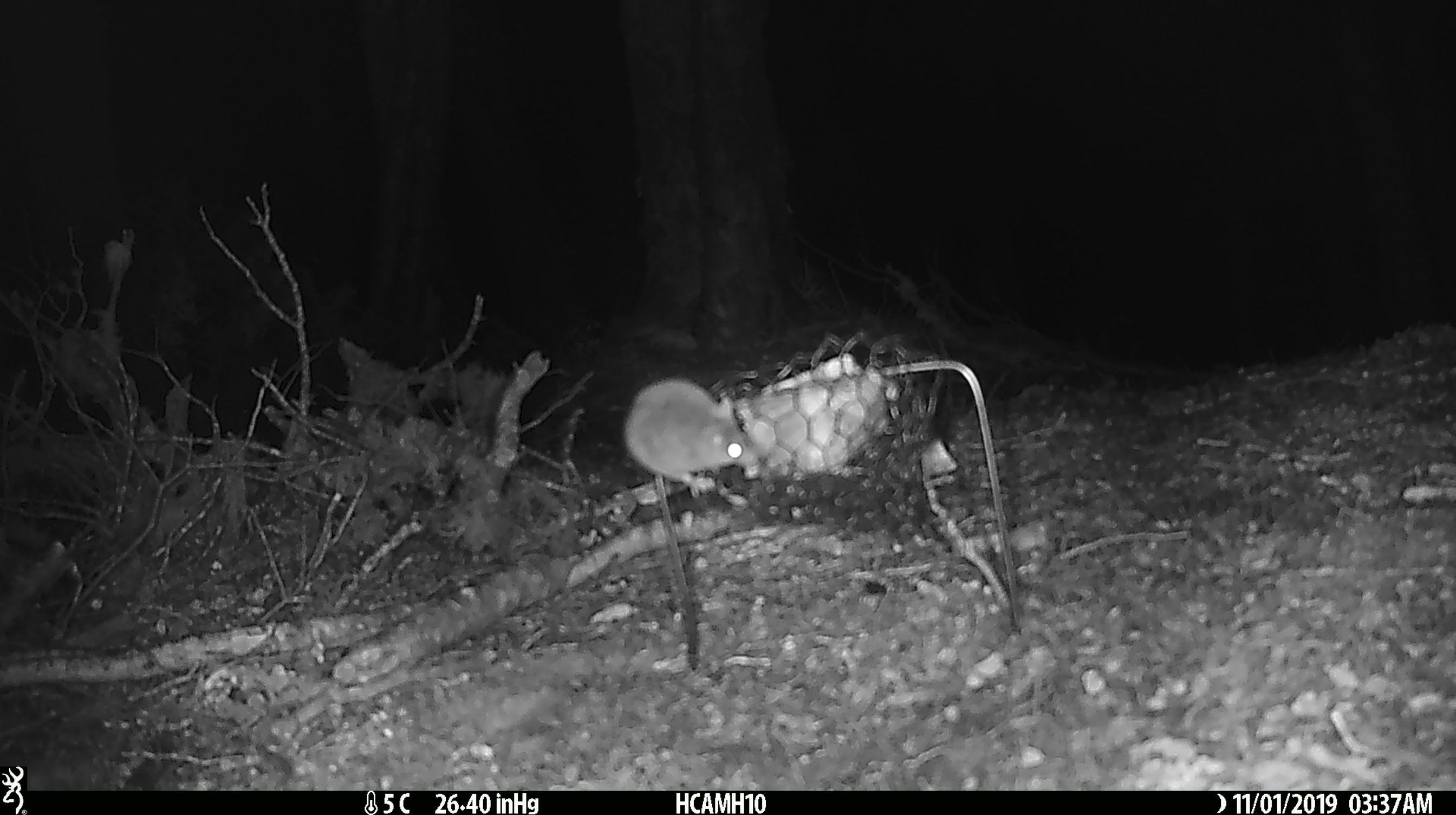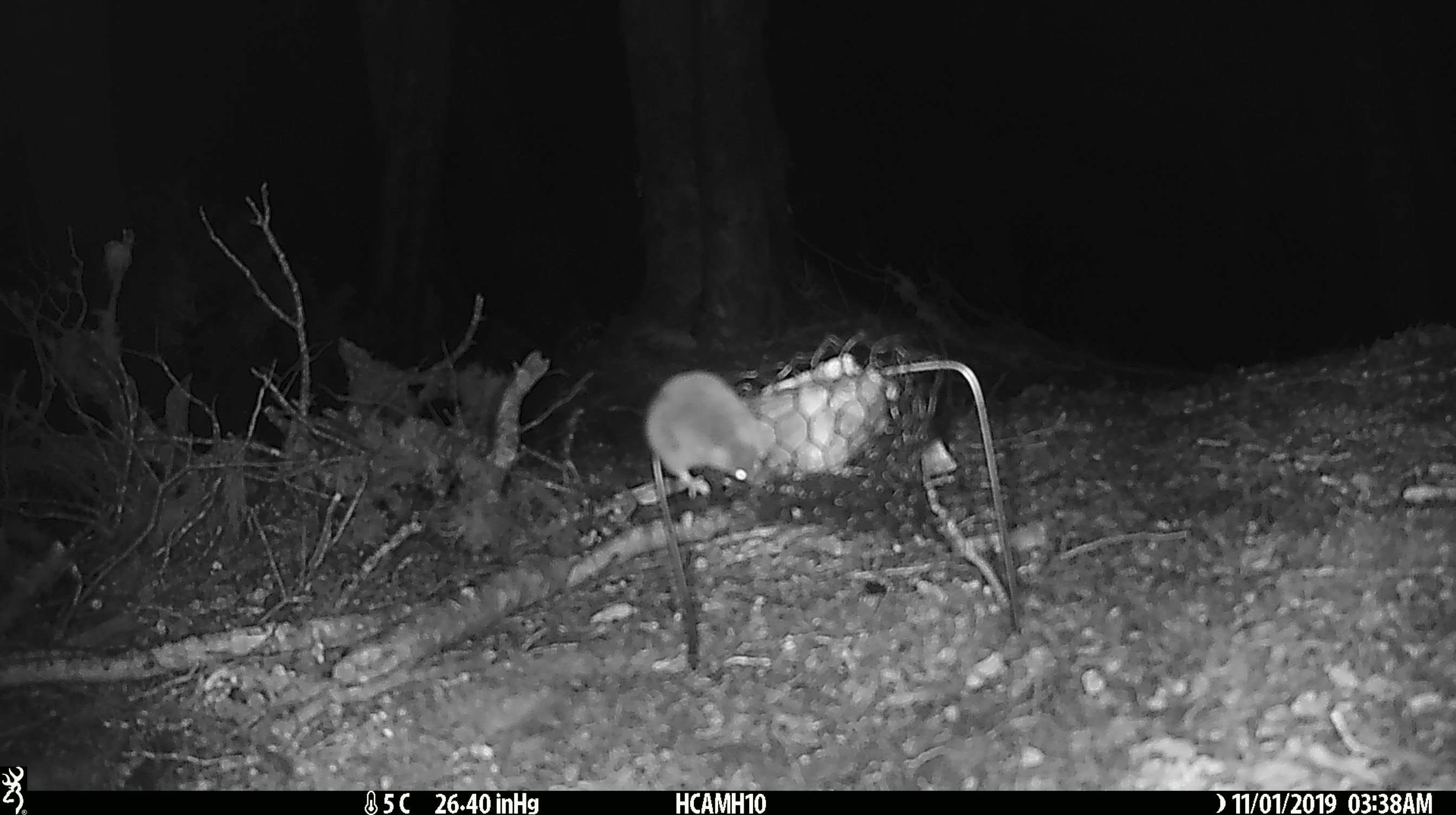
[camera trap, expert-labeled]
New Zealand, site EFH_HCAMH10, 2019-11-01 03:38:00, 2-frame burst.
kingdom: Animalia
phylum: Chordata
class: Mammalia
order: Rodentia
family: Muridae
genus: Mus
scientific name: Mus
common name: mouse